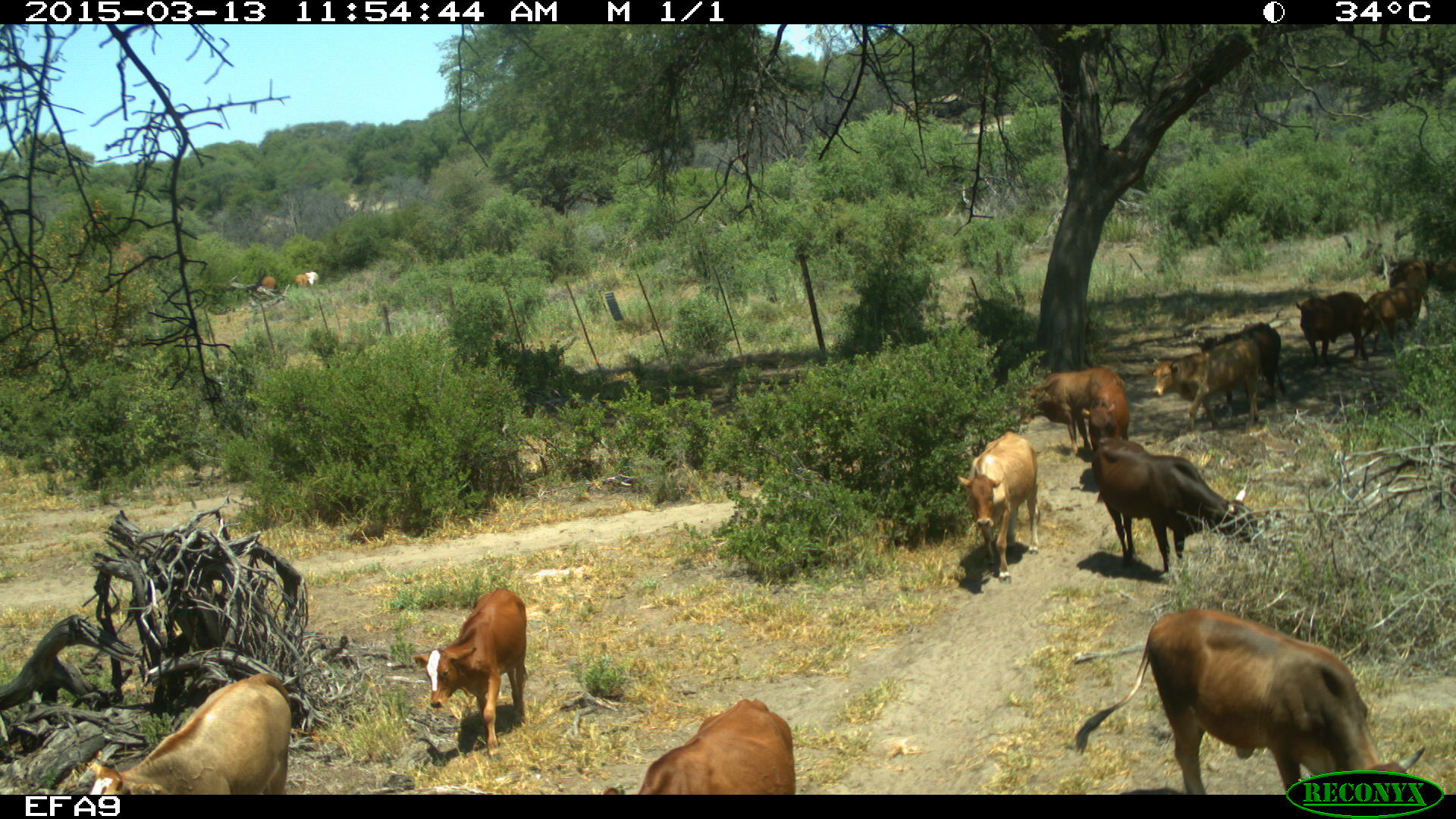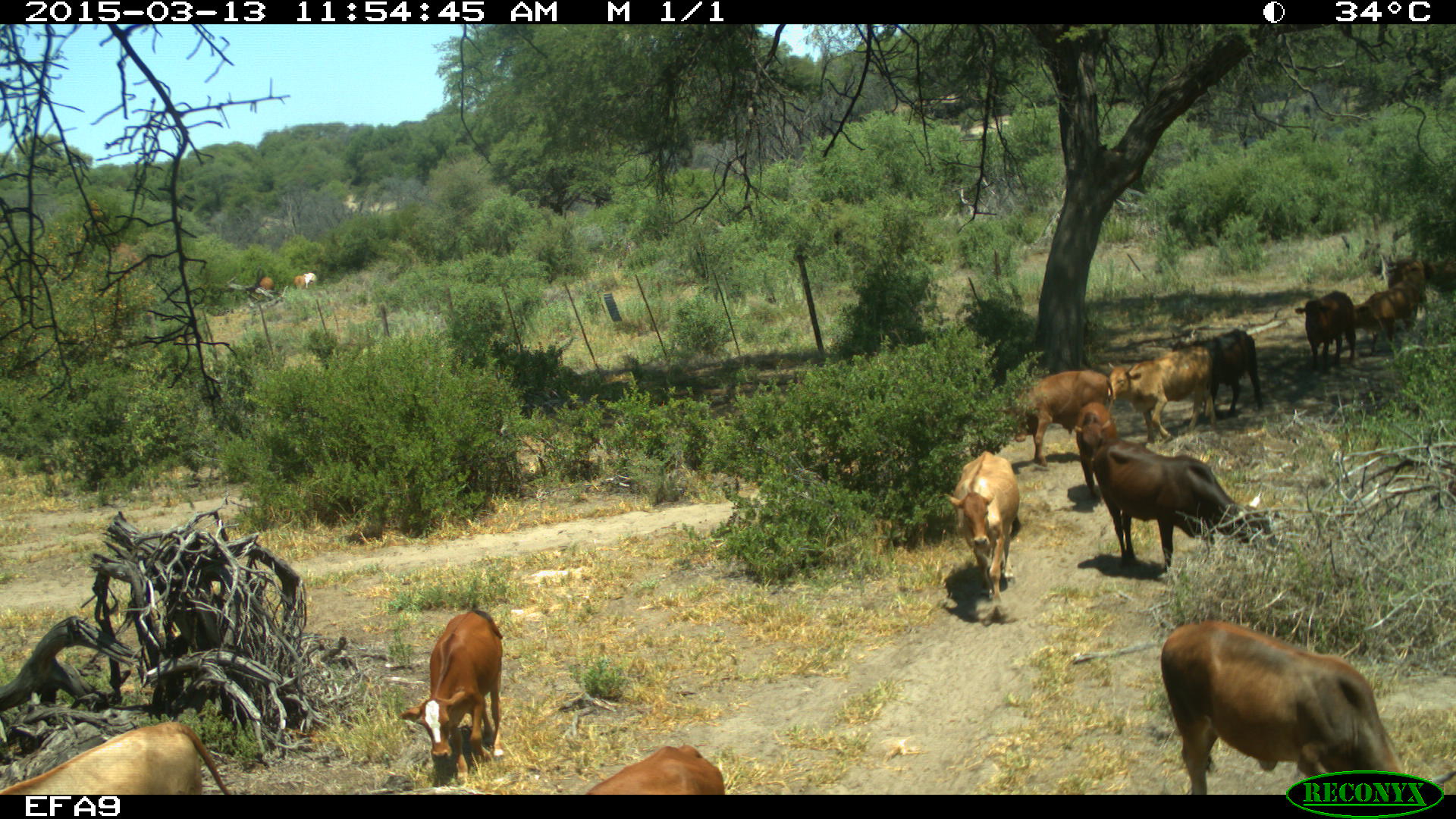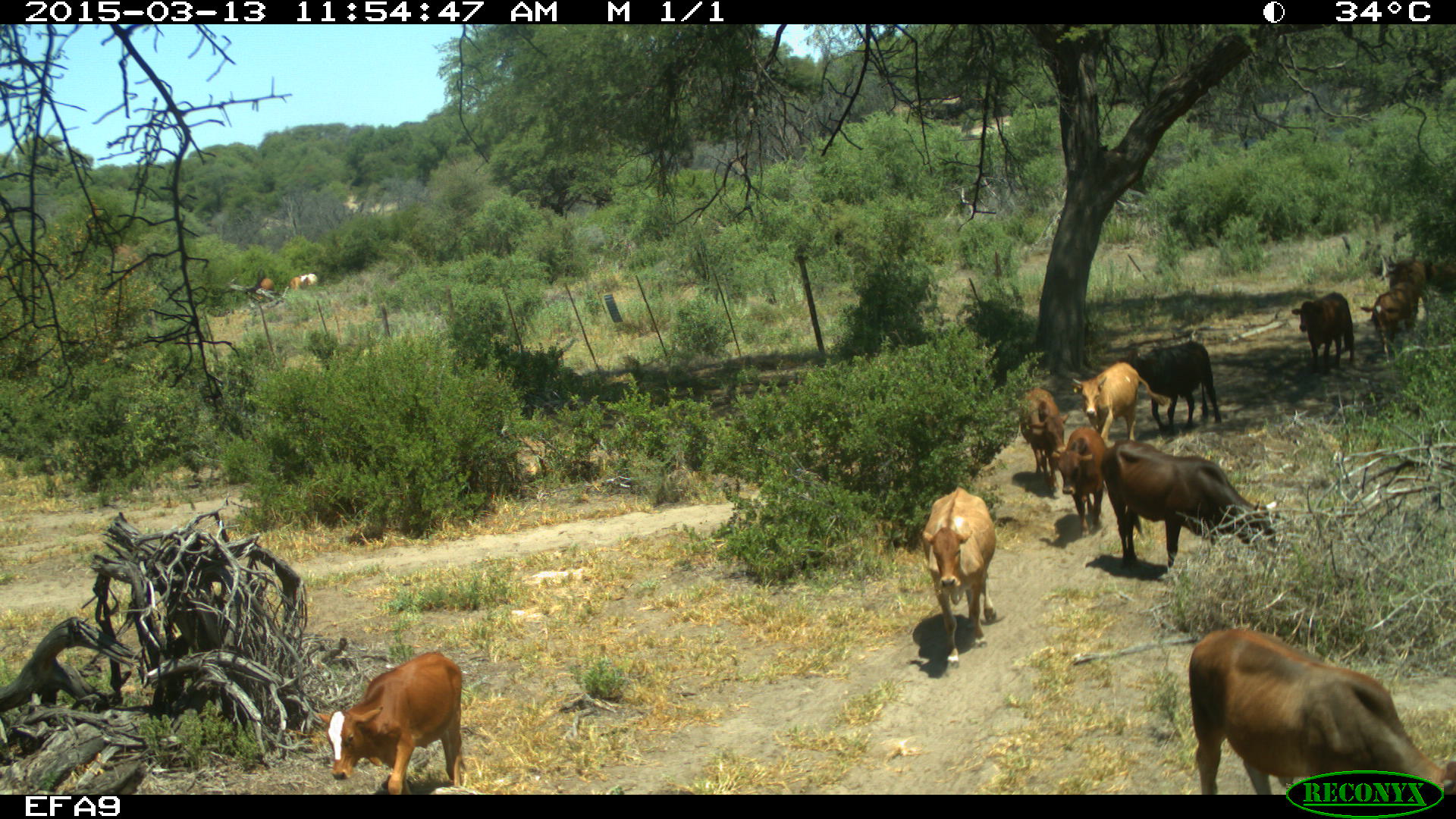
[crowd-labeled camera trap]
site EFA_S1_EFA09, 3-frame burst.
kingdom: Animalia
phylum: Chordata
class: Mammalia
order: Artiodactyla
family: Bovidae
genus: Bos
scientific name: Bos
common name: cattle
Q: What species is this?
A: Cattle (Bos).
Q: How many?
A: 11-50.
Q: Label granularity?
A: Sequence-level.